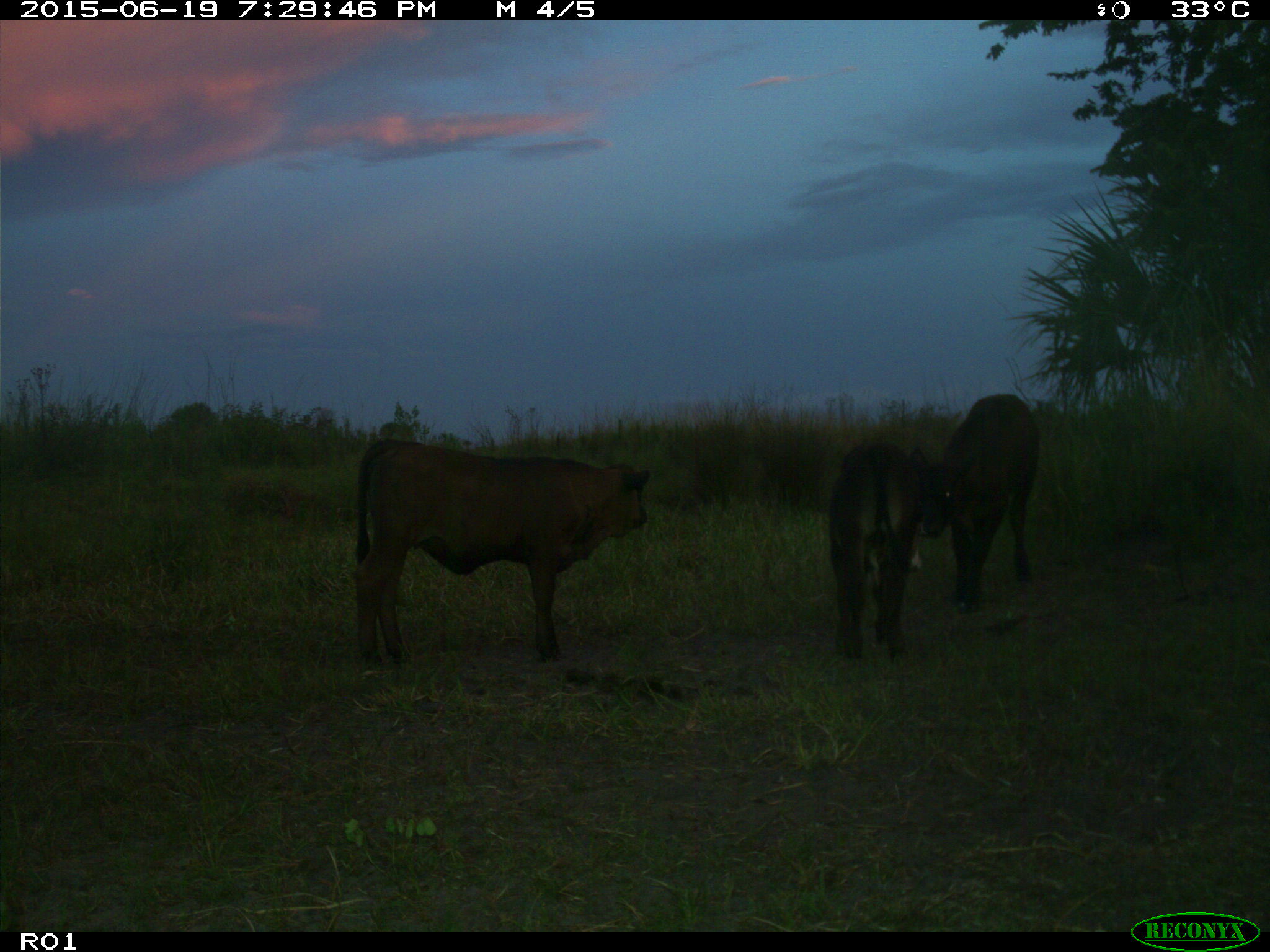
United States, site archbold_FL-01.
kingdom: Animalia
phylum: Chordata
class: Mammalia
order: Artiodactyla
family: Bovidae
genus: Bos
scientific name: Bos taurus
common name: domestic cow